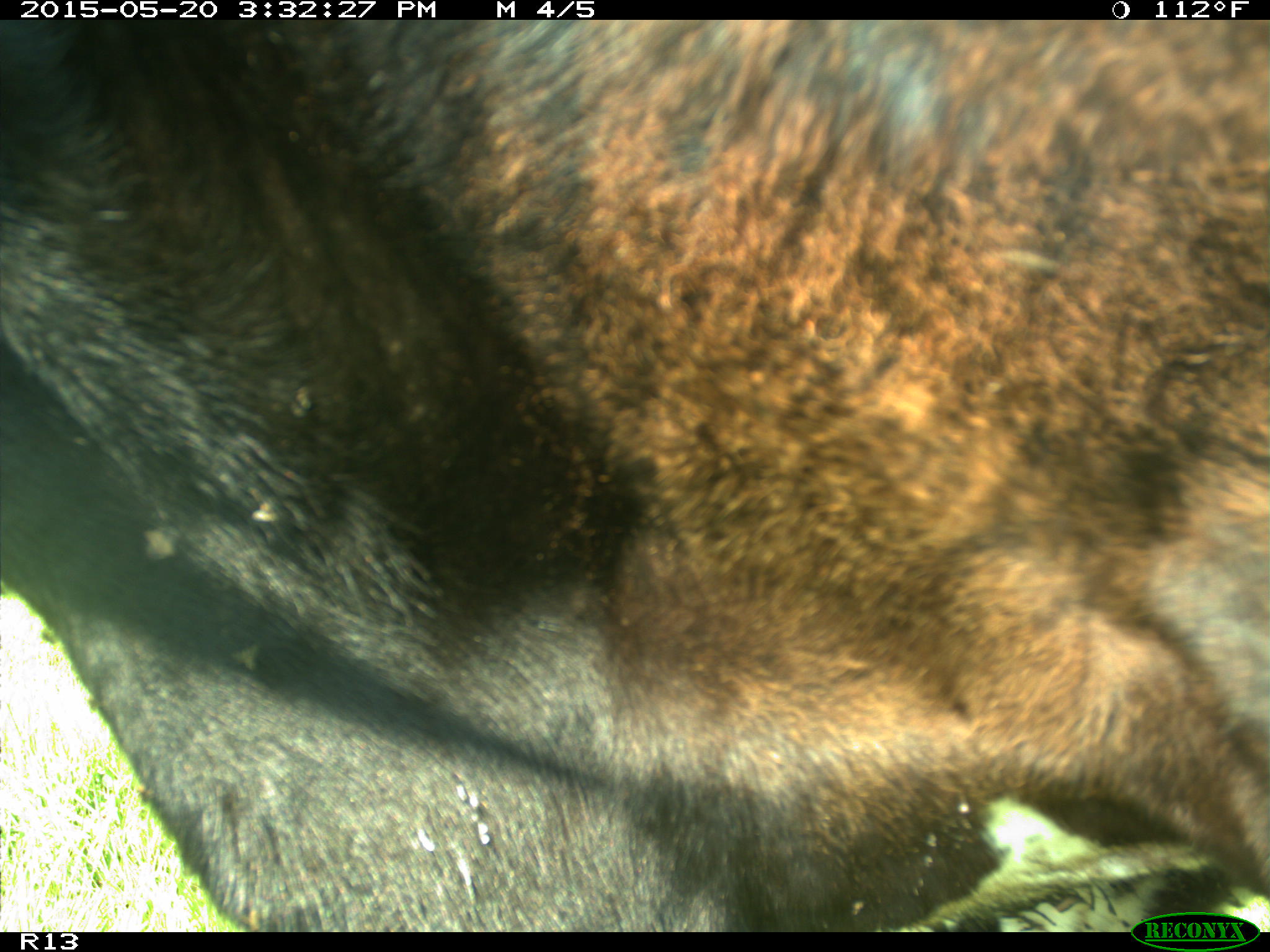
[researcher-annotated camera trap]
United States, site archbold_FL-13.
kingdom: Animalia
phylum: Chordata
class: Mammalia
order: Artiodactyla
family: Bovidae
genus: Bos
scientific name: Bos taurus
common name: domestic cow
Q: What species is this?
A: Bos taurus (domestic cow).